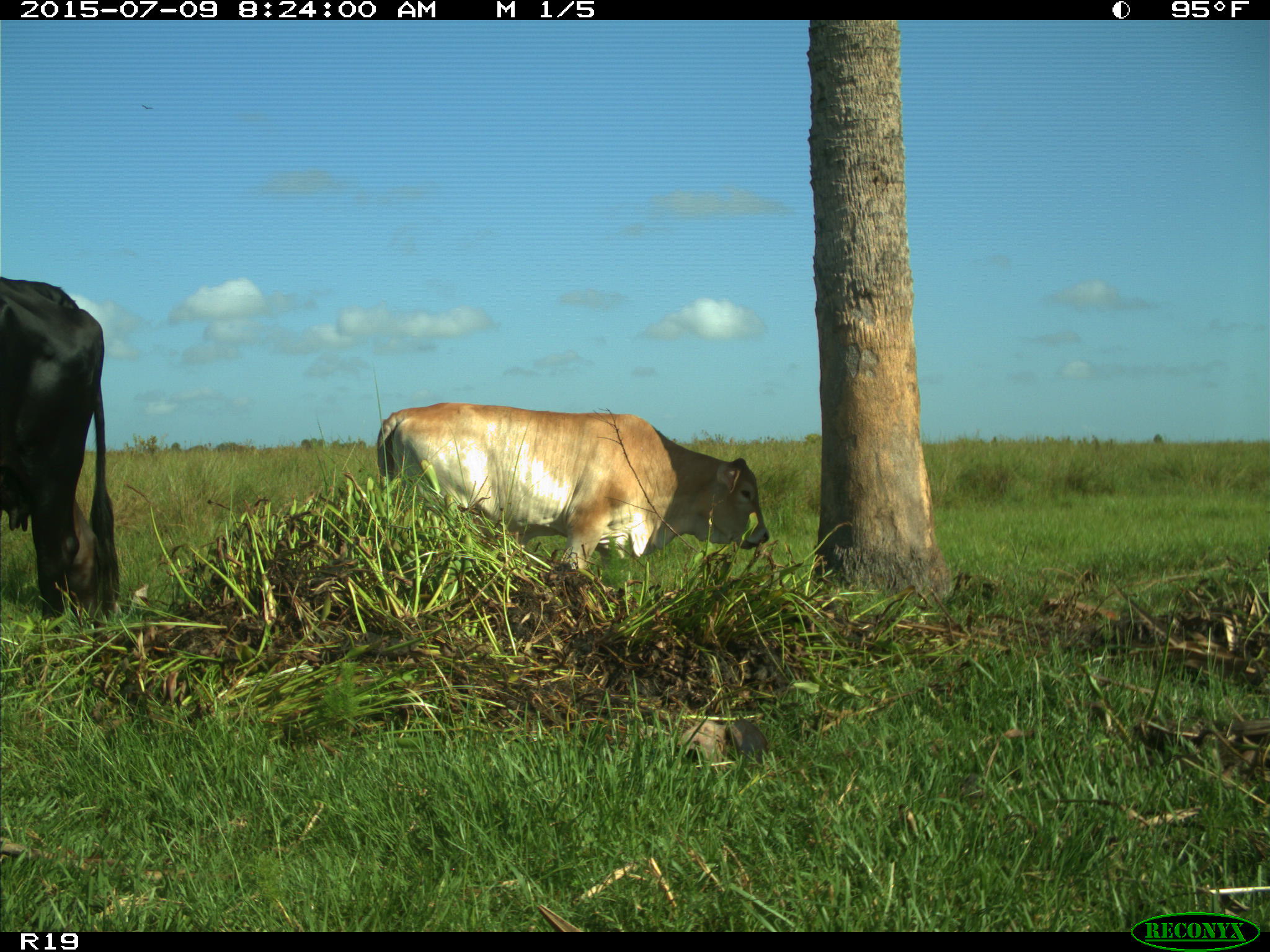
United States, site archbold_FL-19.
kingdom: Animalia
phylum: Chordata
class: Mammalia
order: Artiodactyla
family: Bovidae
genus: Bos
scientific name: Bos taurus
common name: domestic cow